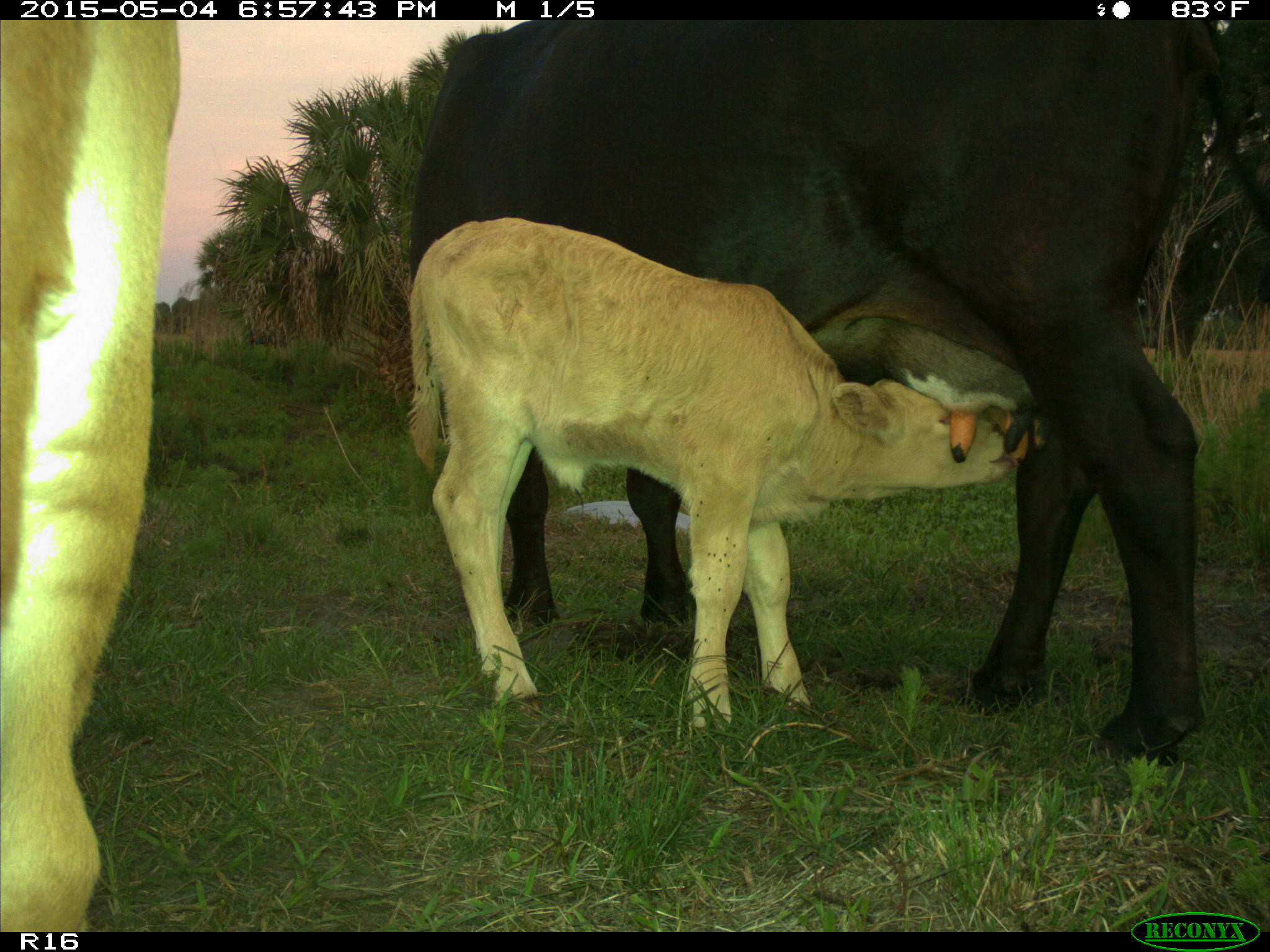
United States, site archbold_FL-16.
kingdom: Animalia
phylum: Chordata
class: Mammalia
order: Artiodactyla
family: Bovidae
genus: Bos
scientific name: Bos taurus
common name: domestic cow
Bos taurus (domestic cow).